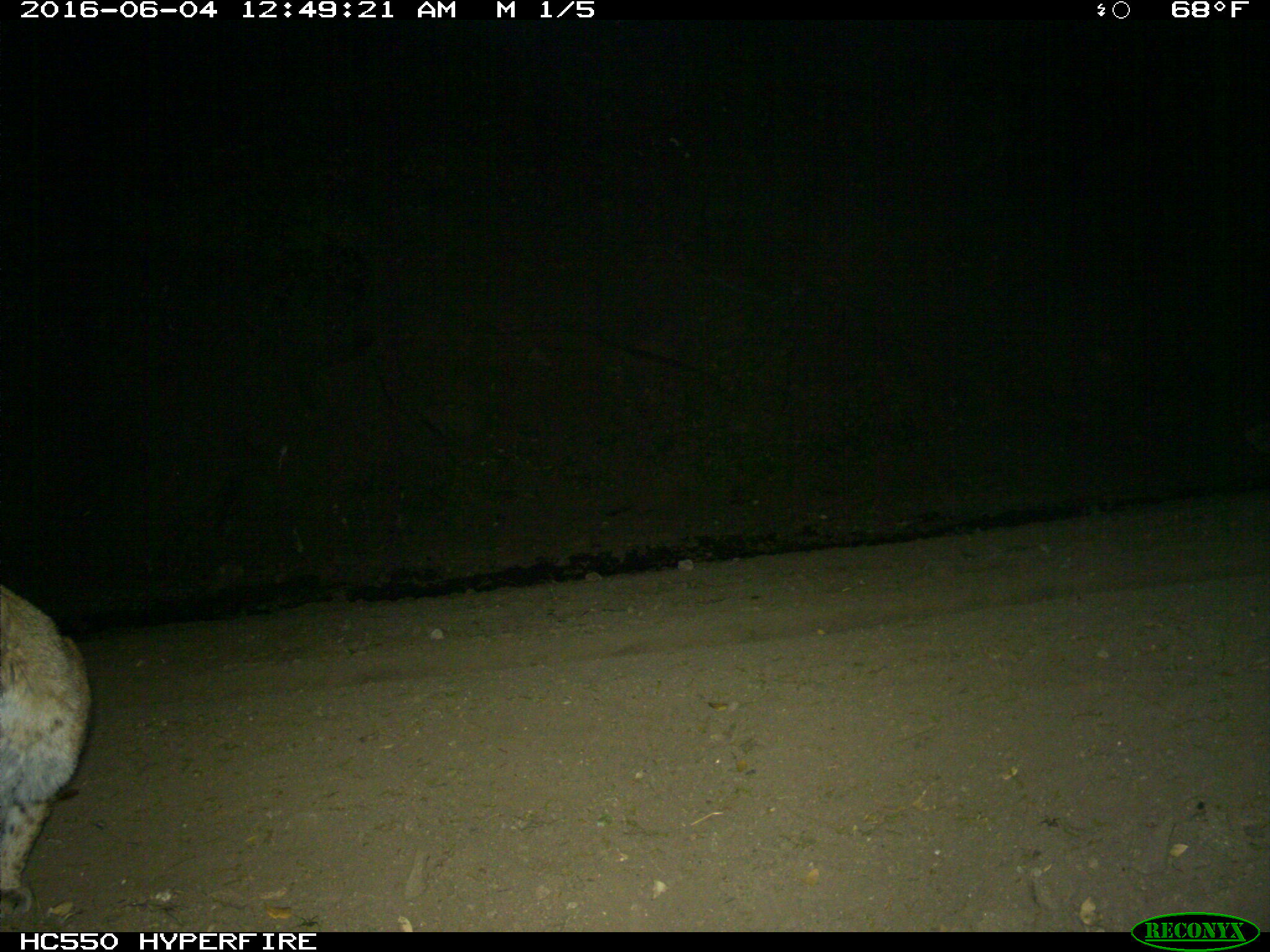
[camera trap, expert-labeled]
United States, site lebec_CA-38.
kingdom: Animalia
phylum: Chordata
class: Mammalia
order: Carnivora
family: Felidae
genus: Lynx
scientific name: Lynx rufus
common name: bobcat